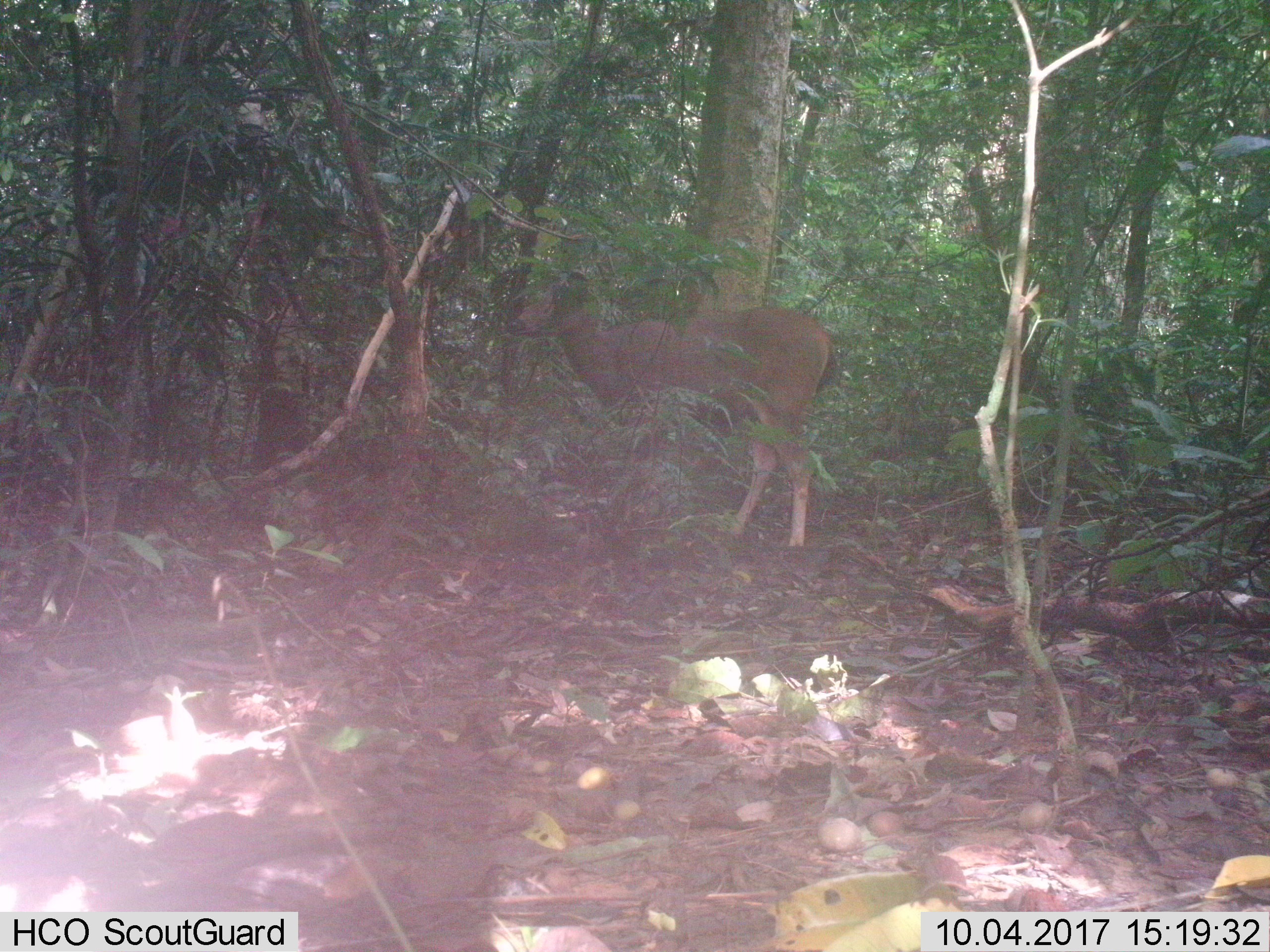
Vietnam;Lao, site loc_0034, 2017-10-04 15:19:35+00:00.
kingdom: Animalia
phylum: Chordata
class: Mammalia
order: Artiodactyla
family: Cervidae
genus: Rusa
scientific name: Rusa unicolor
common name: sambar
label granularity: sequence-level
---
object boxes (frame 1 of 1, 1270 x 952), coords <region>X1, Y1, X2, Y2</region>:
sambar: <region>508, 265, 835, 549</region>